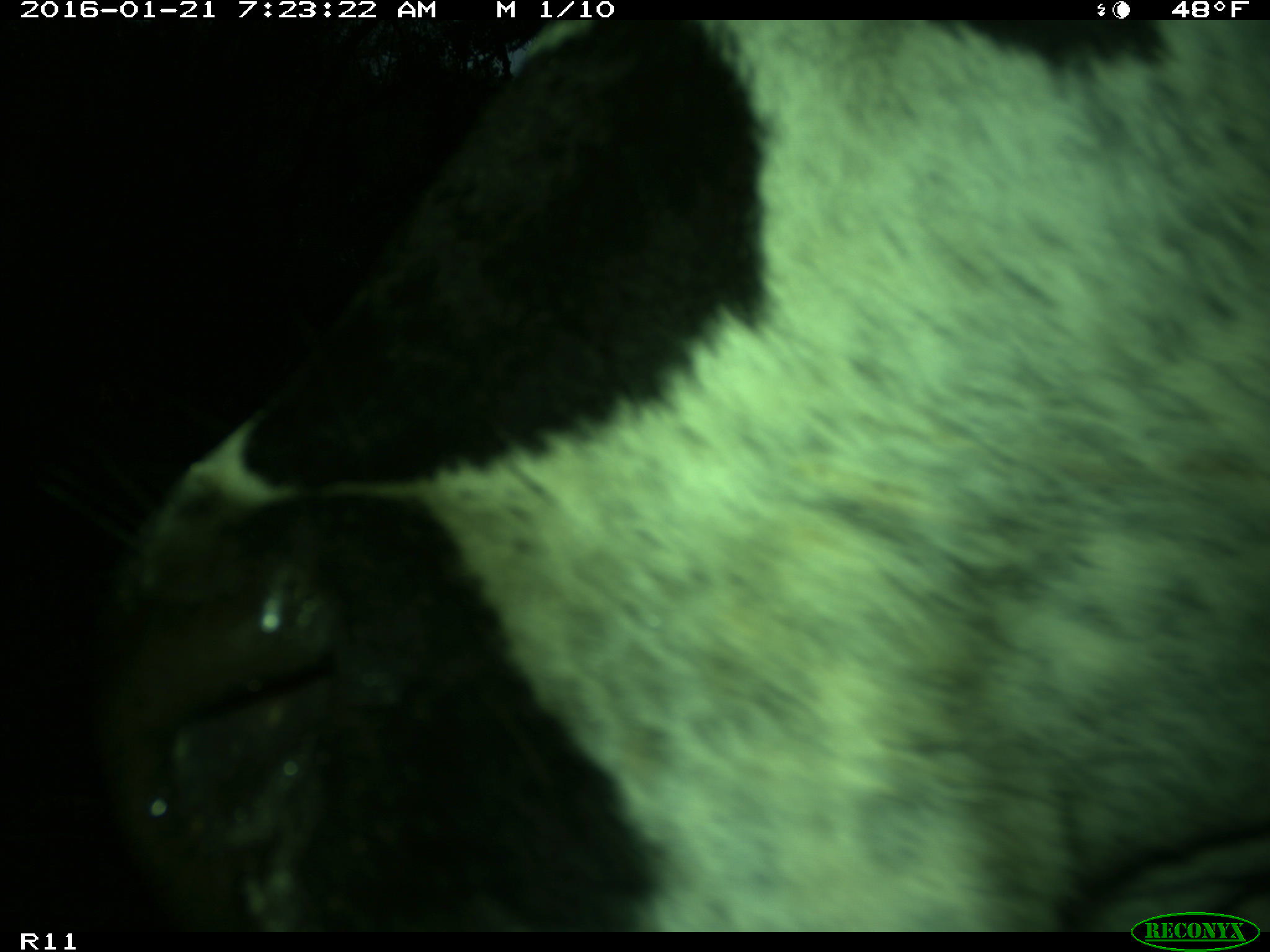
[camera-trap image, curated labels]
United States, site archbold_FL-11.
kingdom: Animalia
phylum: Chordata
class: Mammalia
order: Artiodactyla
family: Bovidae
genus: Bos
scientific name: Bos taurus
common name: domestic cow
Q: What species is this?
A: Bos taurus (domestic cow).